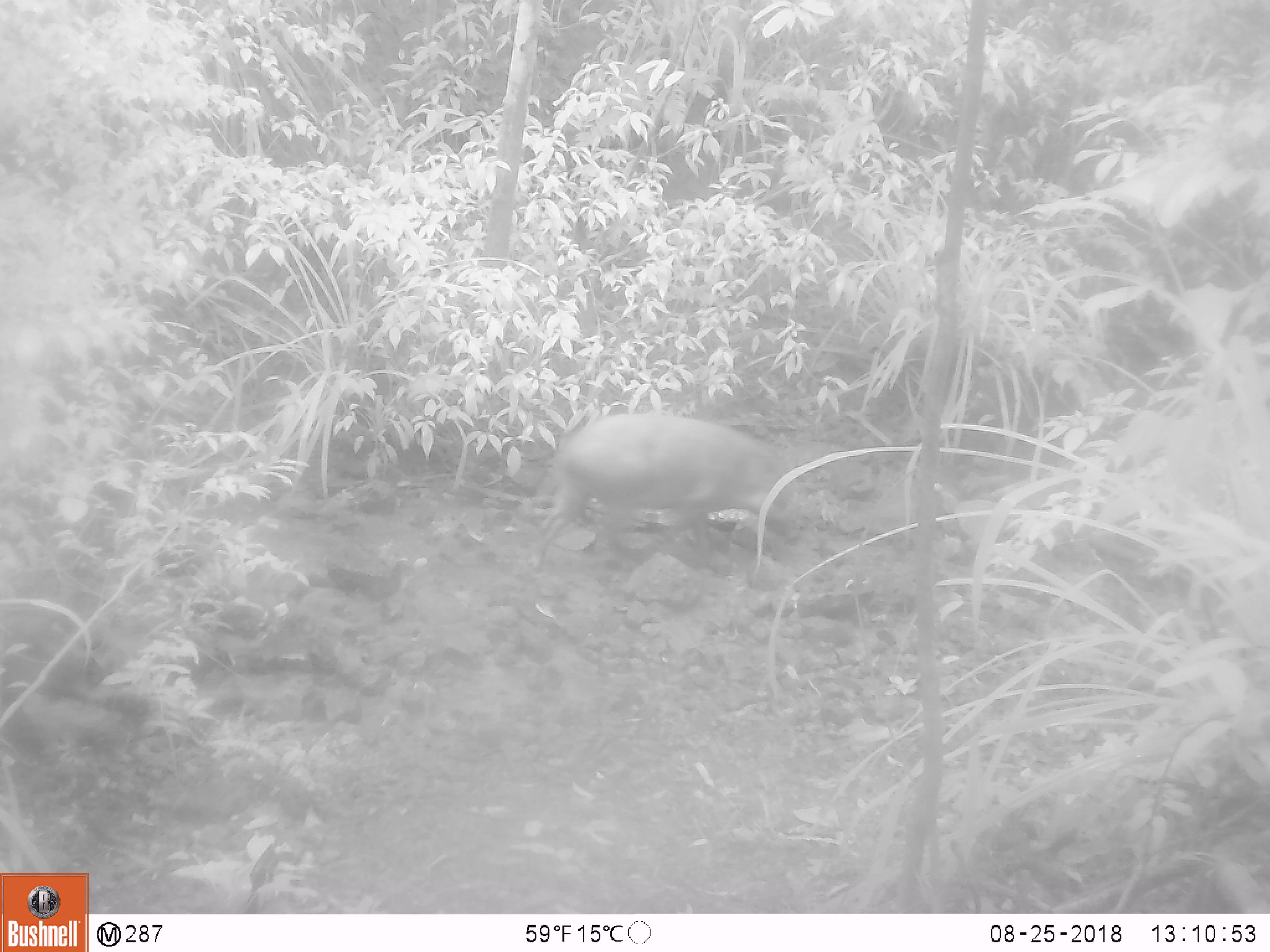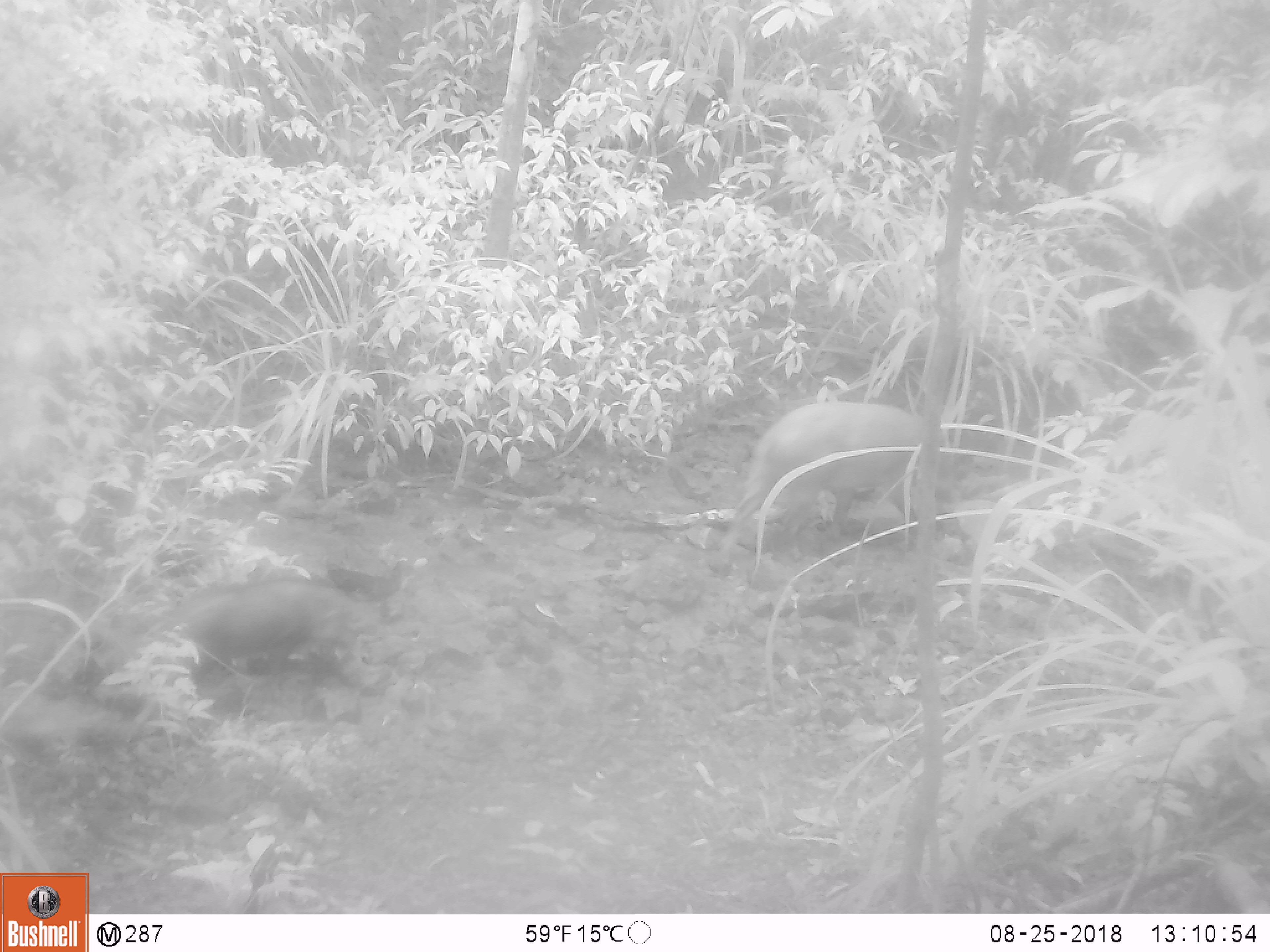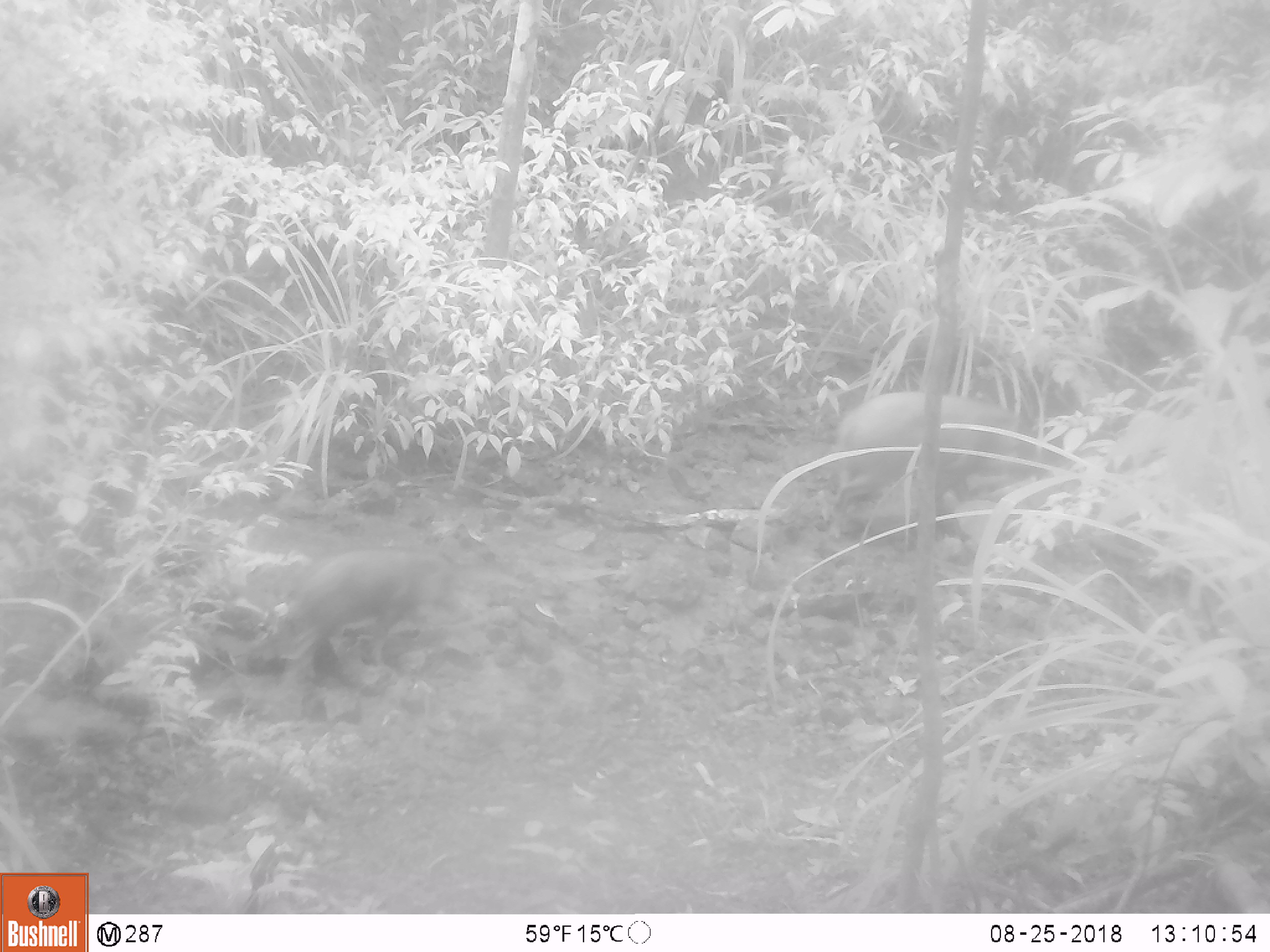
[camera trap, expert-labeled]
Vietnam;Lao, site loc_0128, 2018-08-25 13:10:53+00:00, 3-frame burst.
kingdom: Animalia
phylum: Chordata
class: Mammalia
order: Artiodactyla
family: Suidae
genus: Sus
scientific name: Sus scrofa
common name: eurasian wild pig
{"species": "eurasian wild pig (Sus scrofa)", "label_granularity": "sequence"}